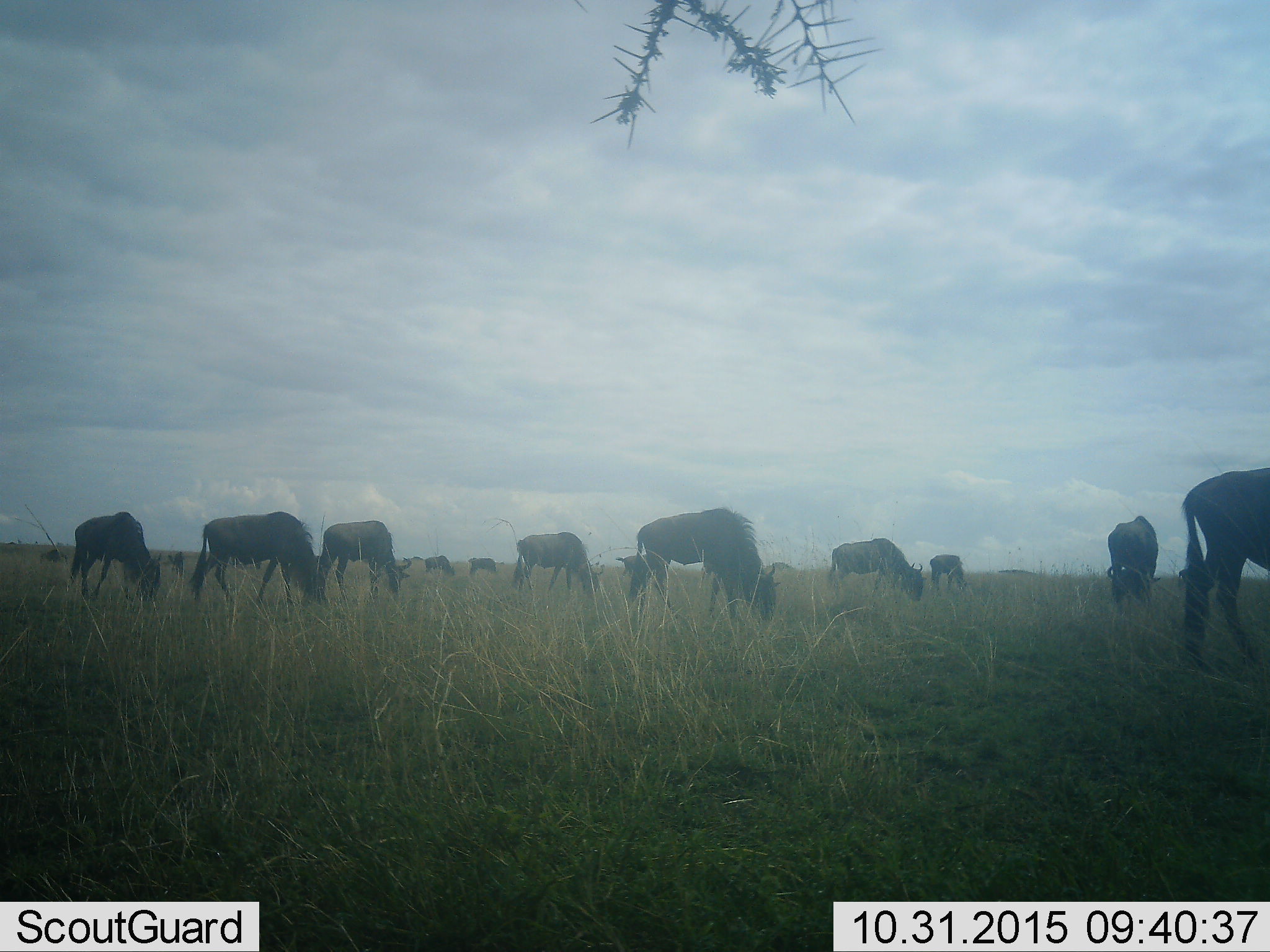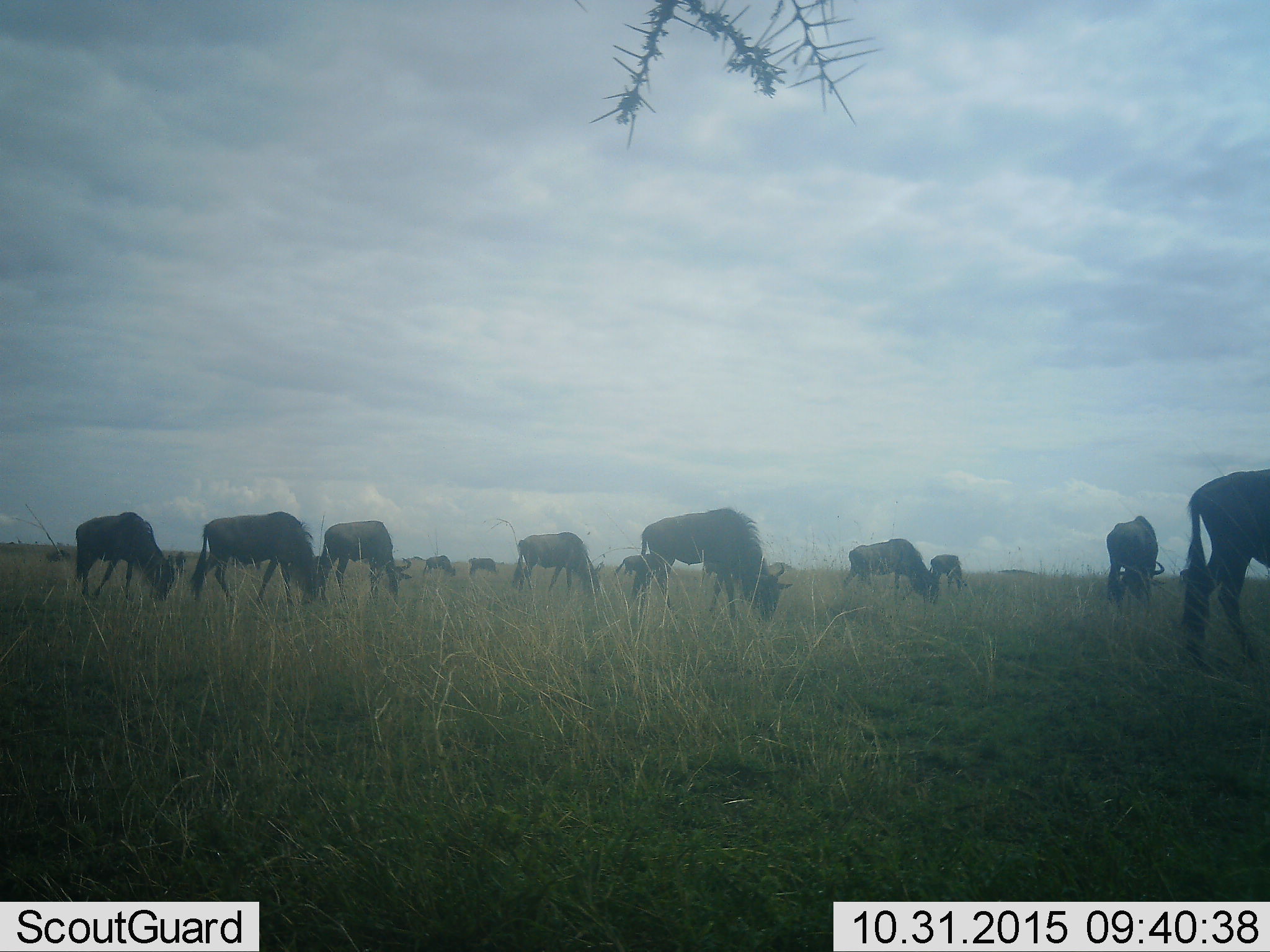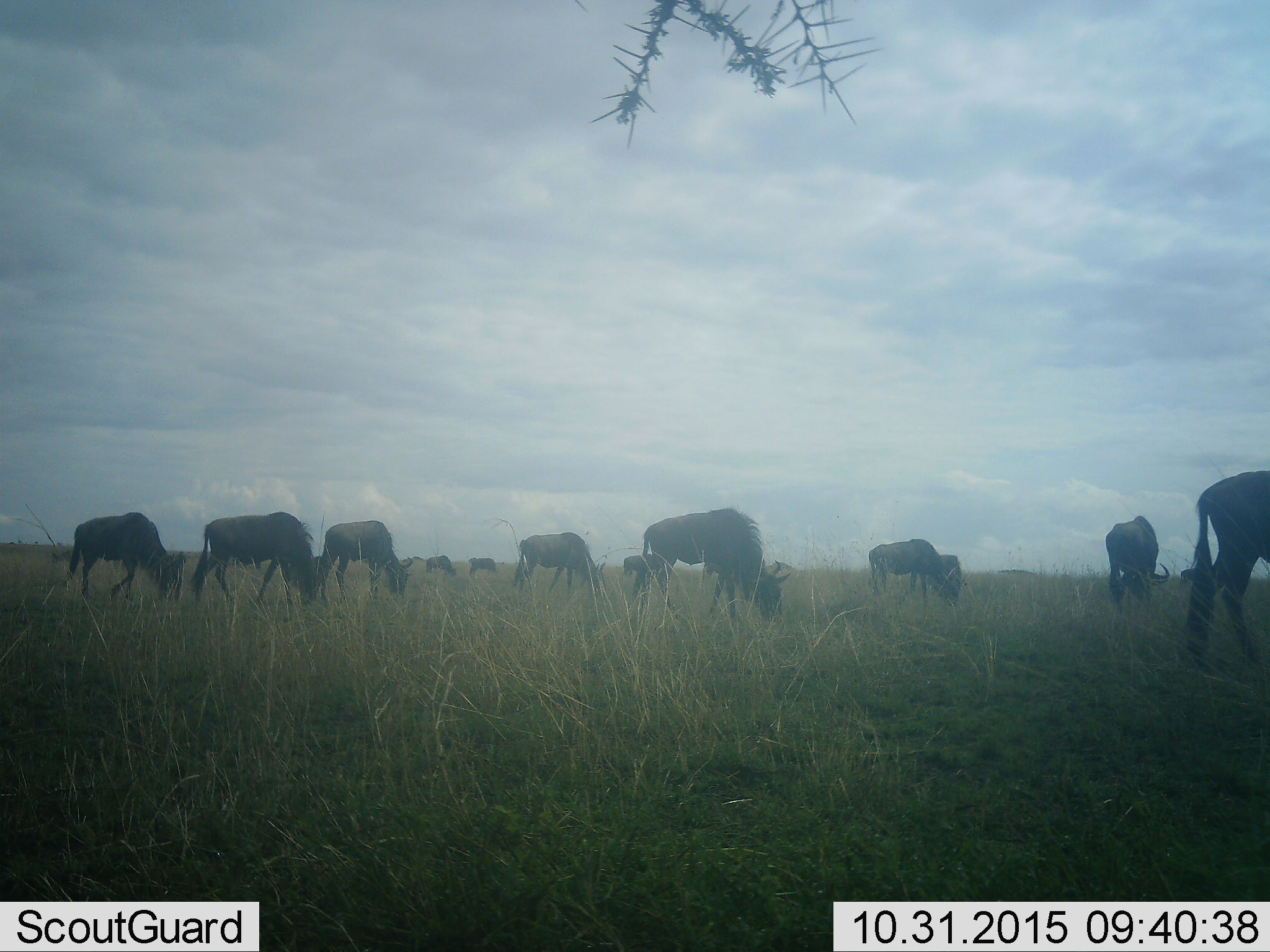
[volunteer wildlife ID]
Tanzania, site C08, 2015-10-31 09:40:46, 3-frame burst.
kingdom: Animalia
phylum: Chordata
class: Mammalia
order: Artiodactyla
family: Bovidae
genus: Connochaetes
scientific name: Connochaetes taurinus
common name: blue wildebeest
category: wildebeest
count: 11-50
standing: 44%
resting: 0%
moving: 22%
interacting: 0%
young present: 6%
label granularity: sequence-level